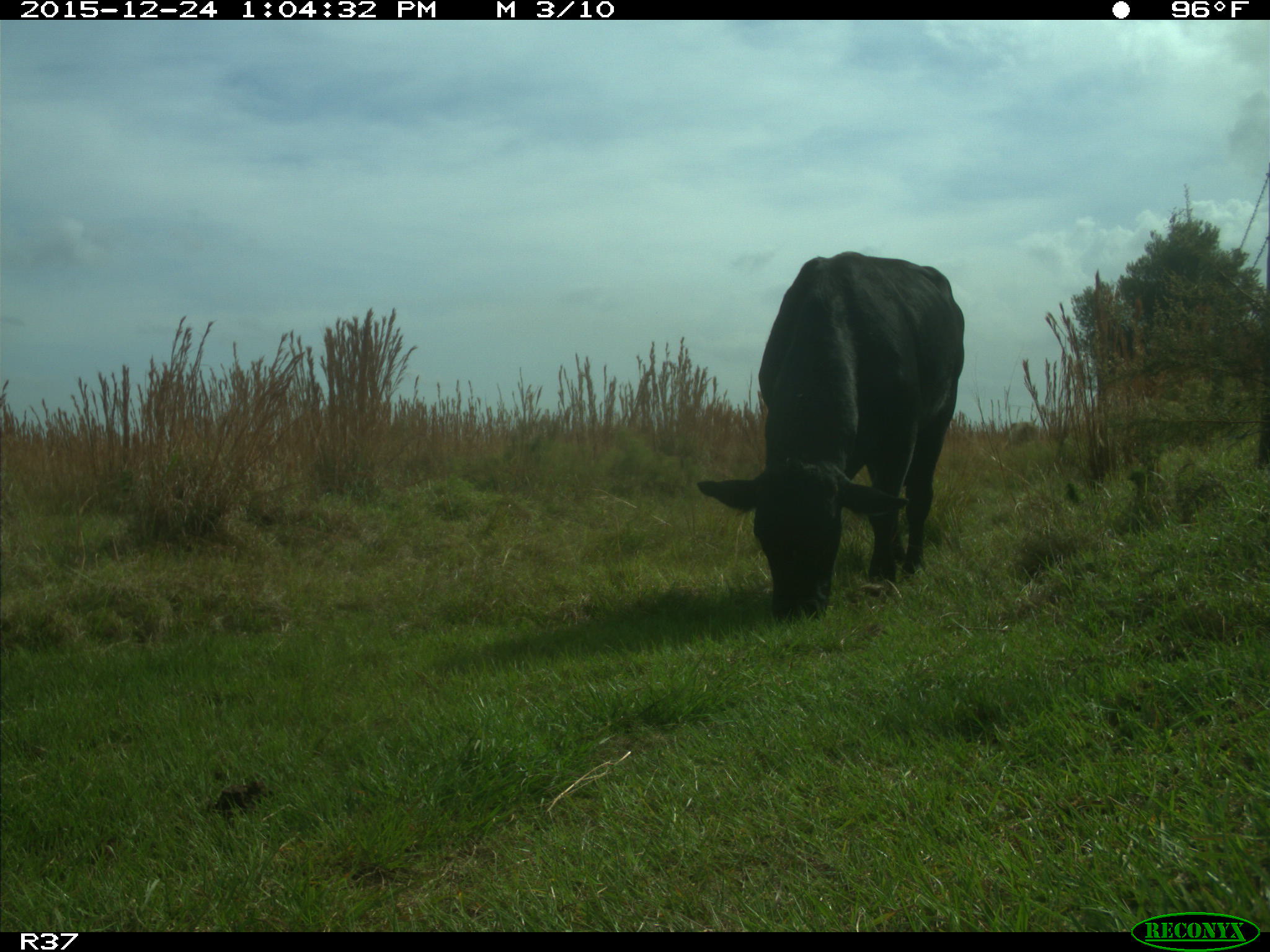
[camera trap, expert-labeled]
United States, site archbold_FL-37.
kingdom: Animalia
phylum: Chordata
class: Mammalia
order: Artiodactyla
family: Bovidae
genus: Bos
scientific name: Bos taurus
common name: domestic cow